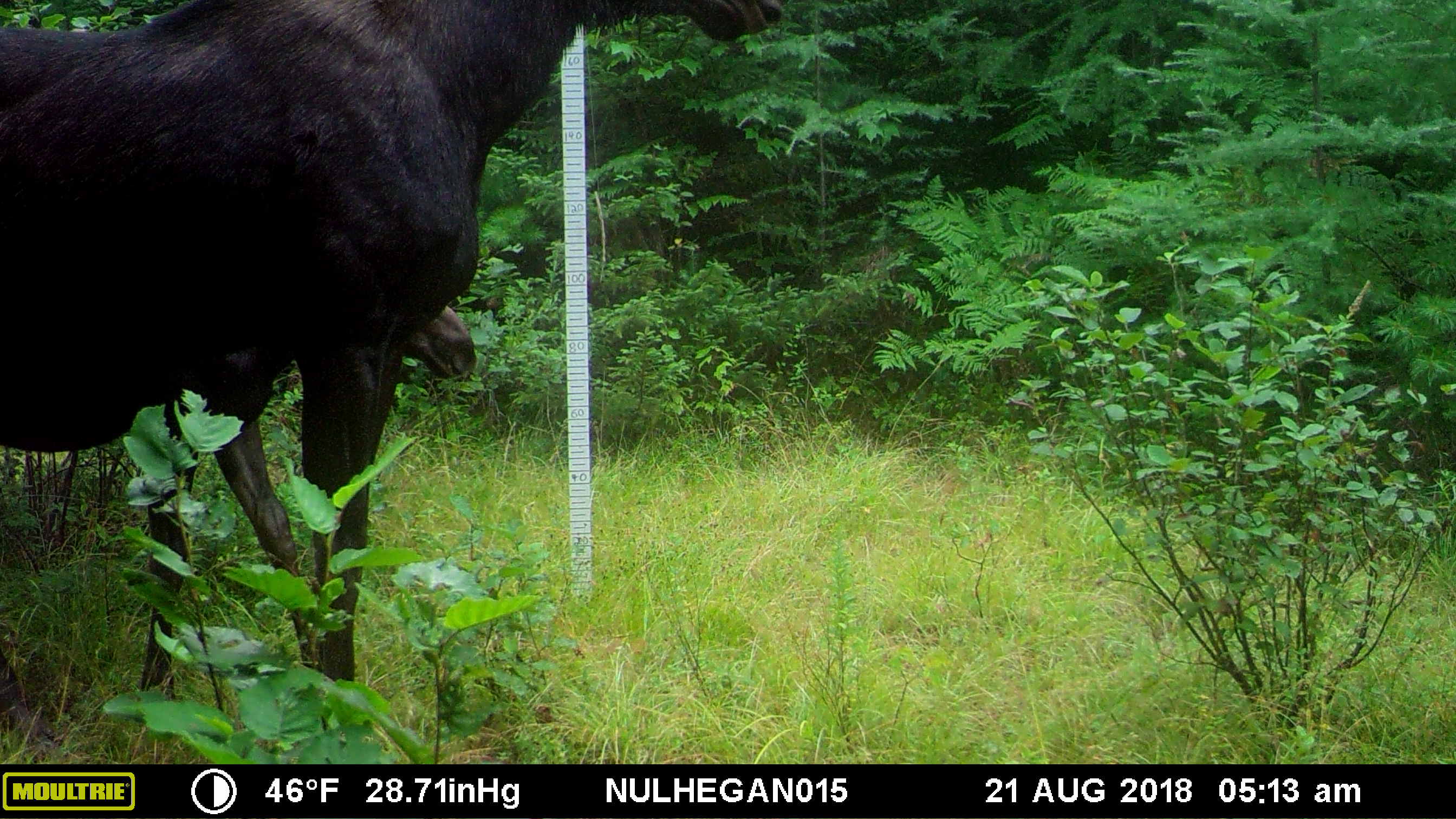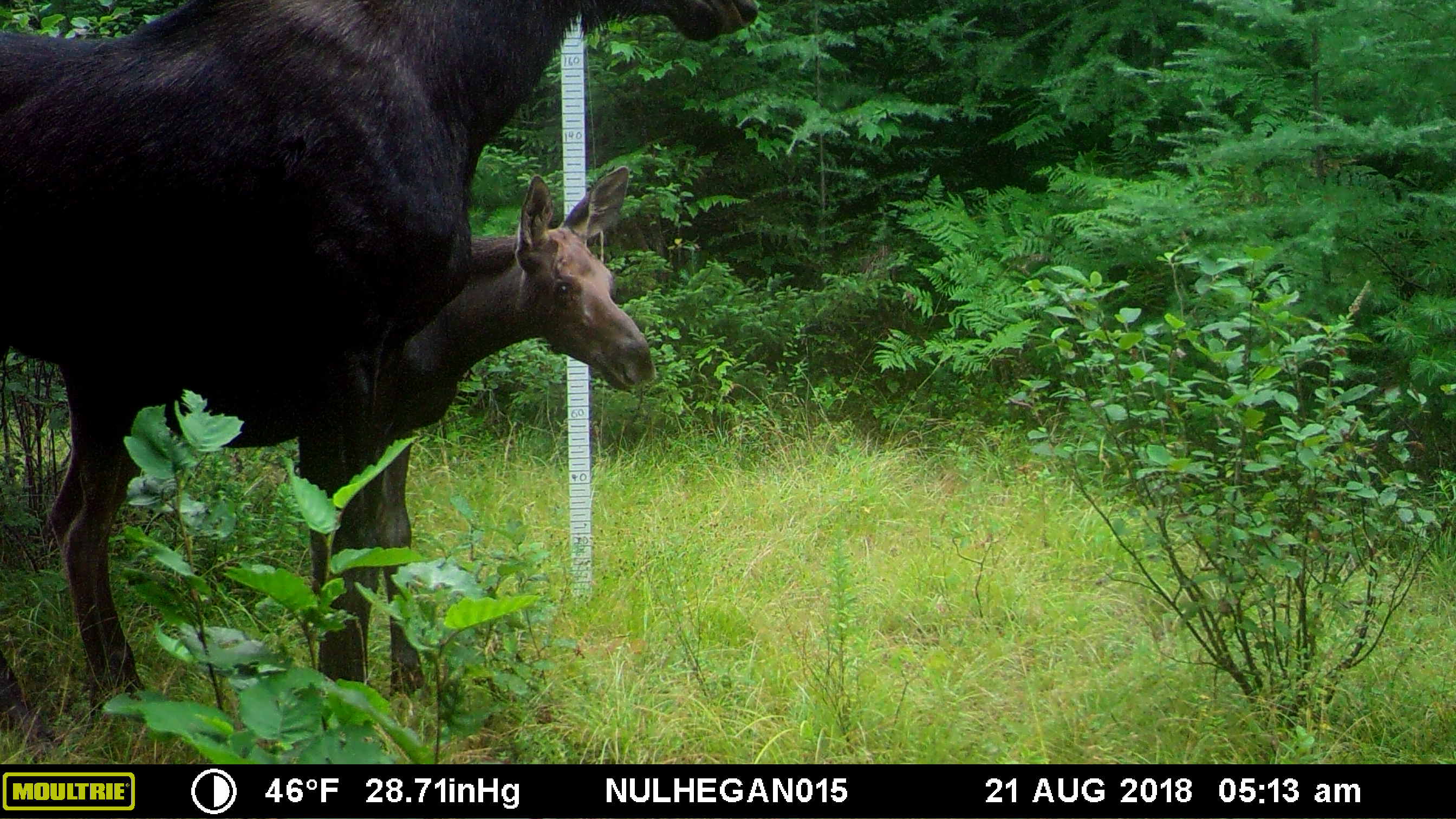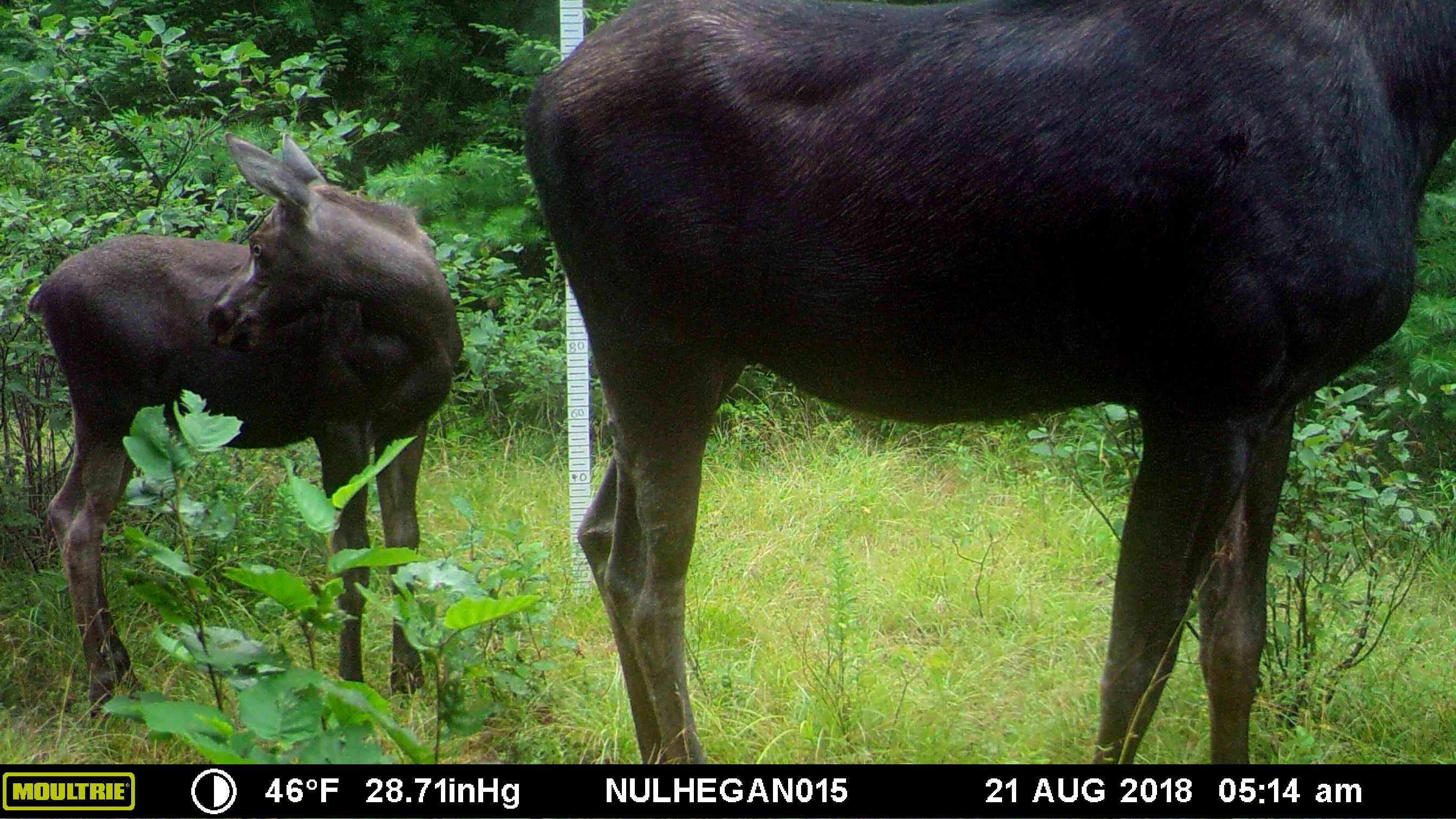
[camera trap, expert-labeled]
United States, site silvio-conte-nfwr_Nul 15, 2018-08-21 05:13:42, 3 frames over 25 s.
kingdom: Animalia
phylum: Chordata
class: Mammalia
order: Artiodactyla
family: Cervidae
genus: Alces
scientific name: Alces alces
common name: moose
Moose (Alces alces).